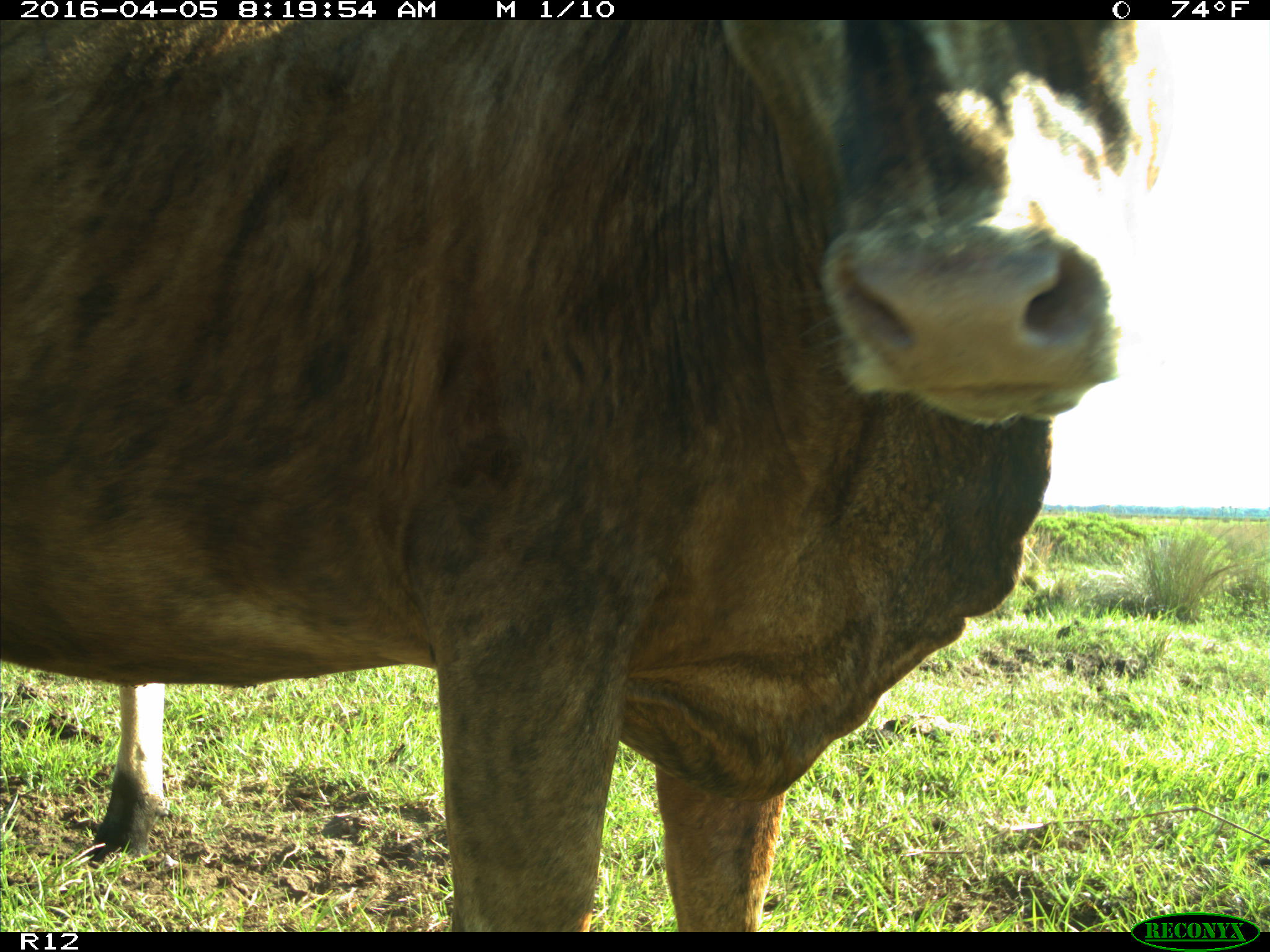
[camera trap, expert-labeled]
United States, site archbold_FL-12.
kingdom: Animalia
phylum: Chordata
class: Mammalia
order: Artiodactyla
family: Bovidae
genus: Bos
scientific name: Bos taurus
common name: domestic cow